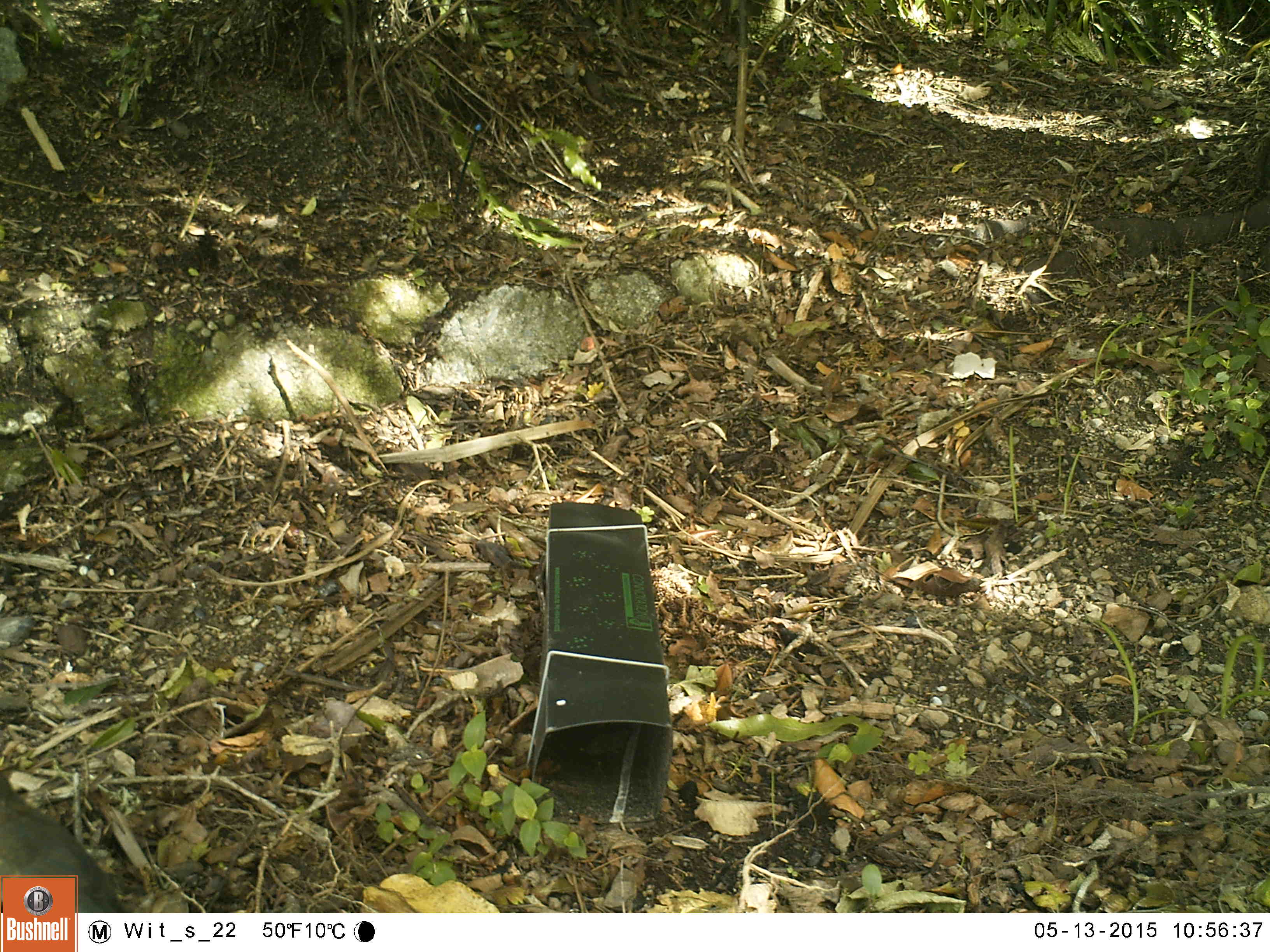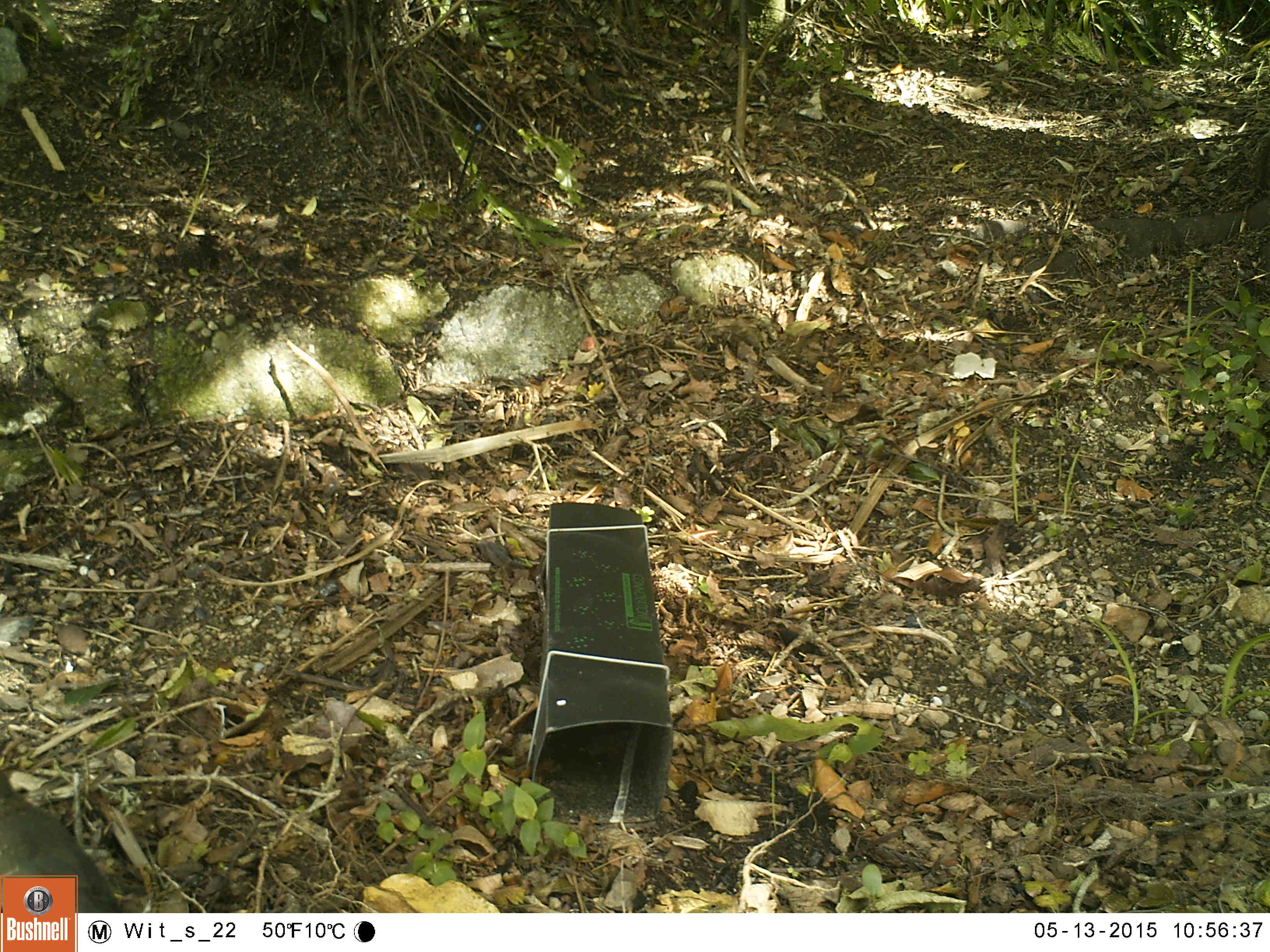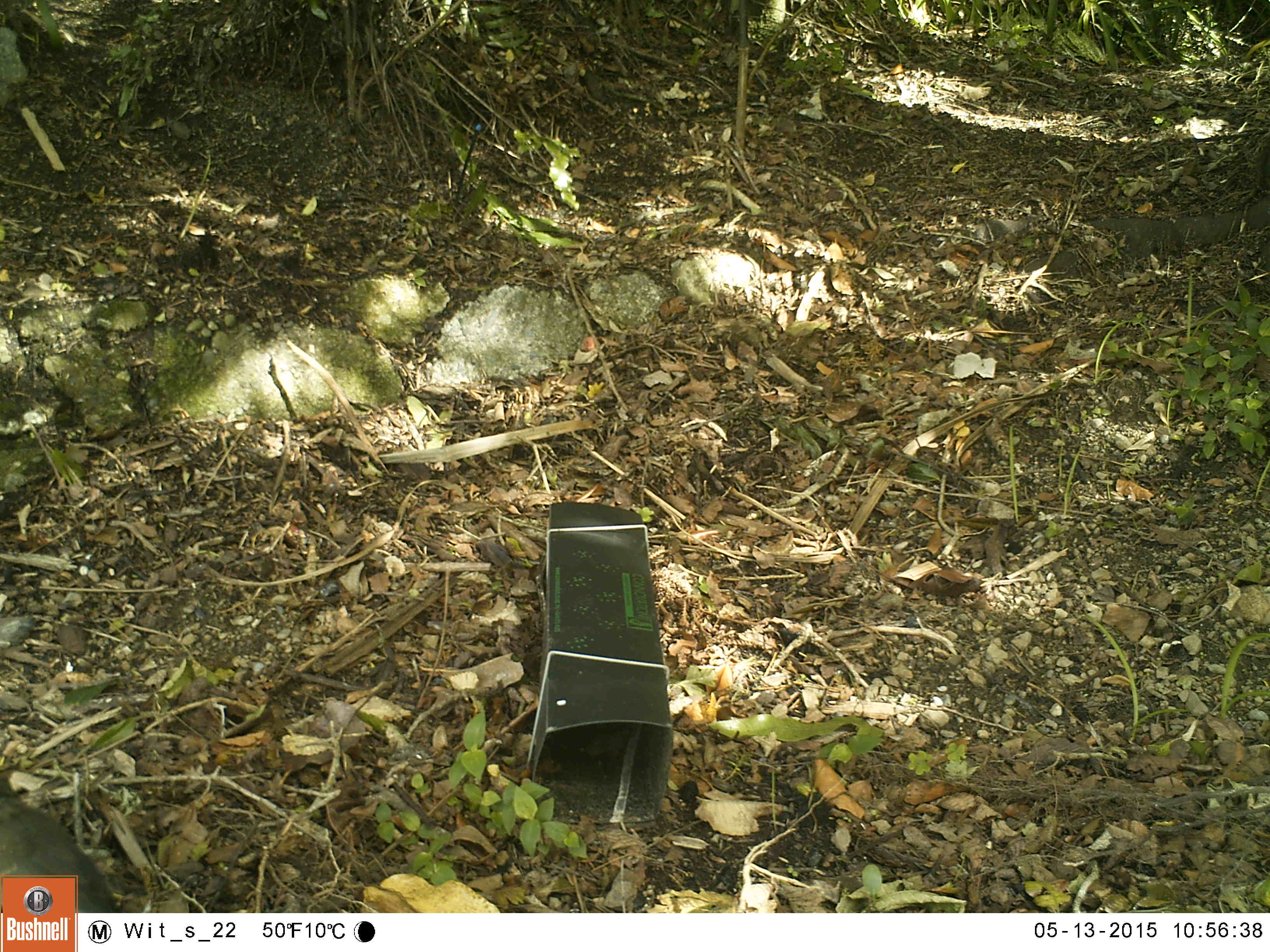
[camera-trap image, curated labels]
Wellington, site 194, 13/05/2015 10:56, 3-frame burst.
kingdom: Animalia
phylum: Chordata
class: Aves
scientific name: Aves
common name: bird